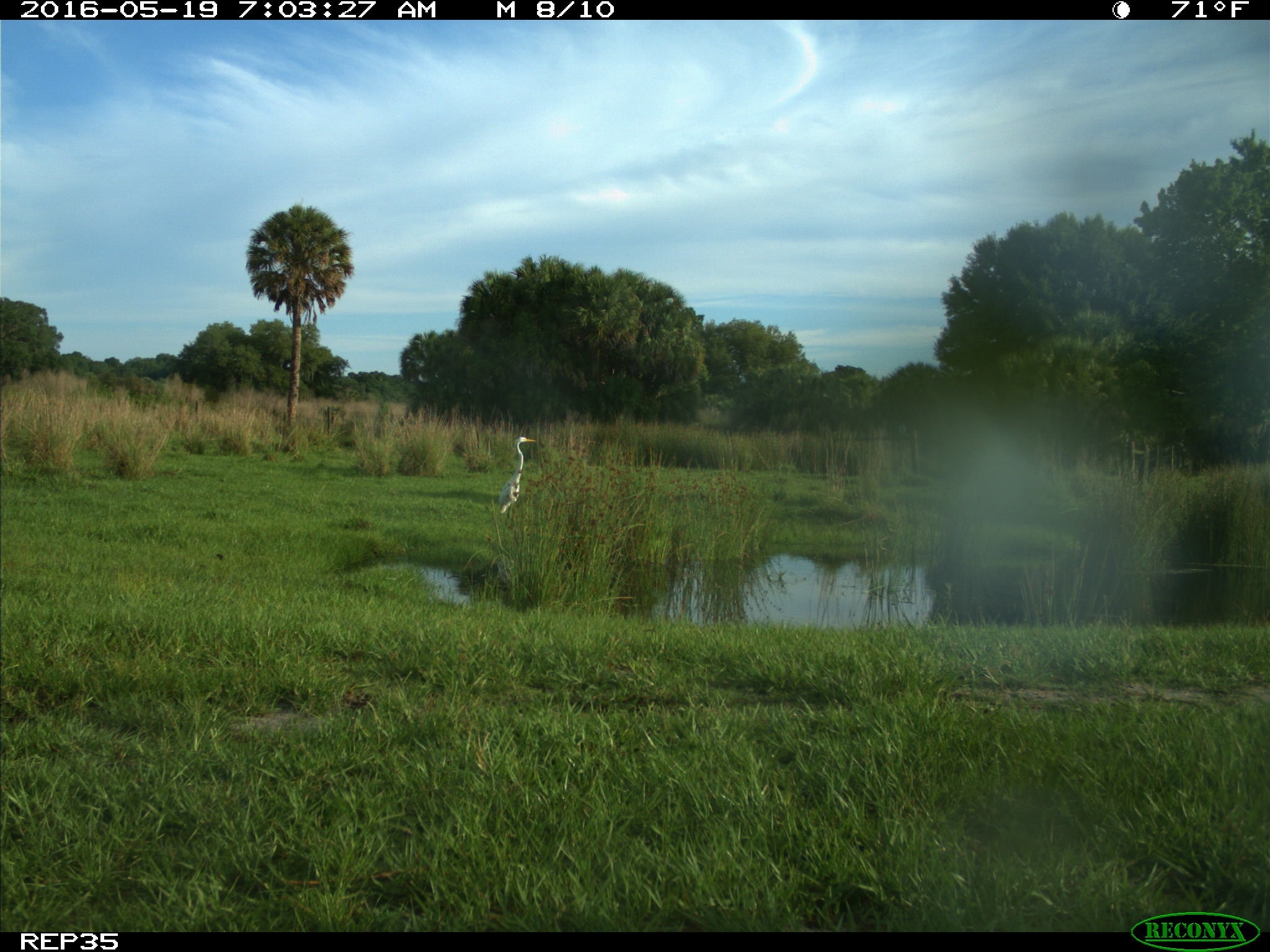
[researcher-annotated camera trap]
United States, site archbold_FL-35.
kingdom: Animalia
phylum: Chordata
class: Aves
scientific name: Aves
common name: birds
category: unidentified bird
Unidentified bird (birds) (Aves).